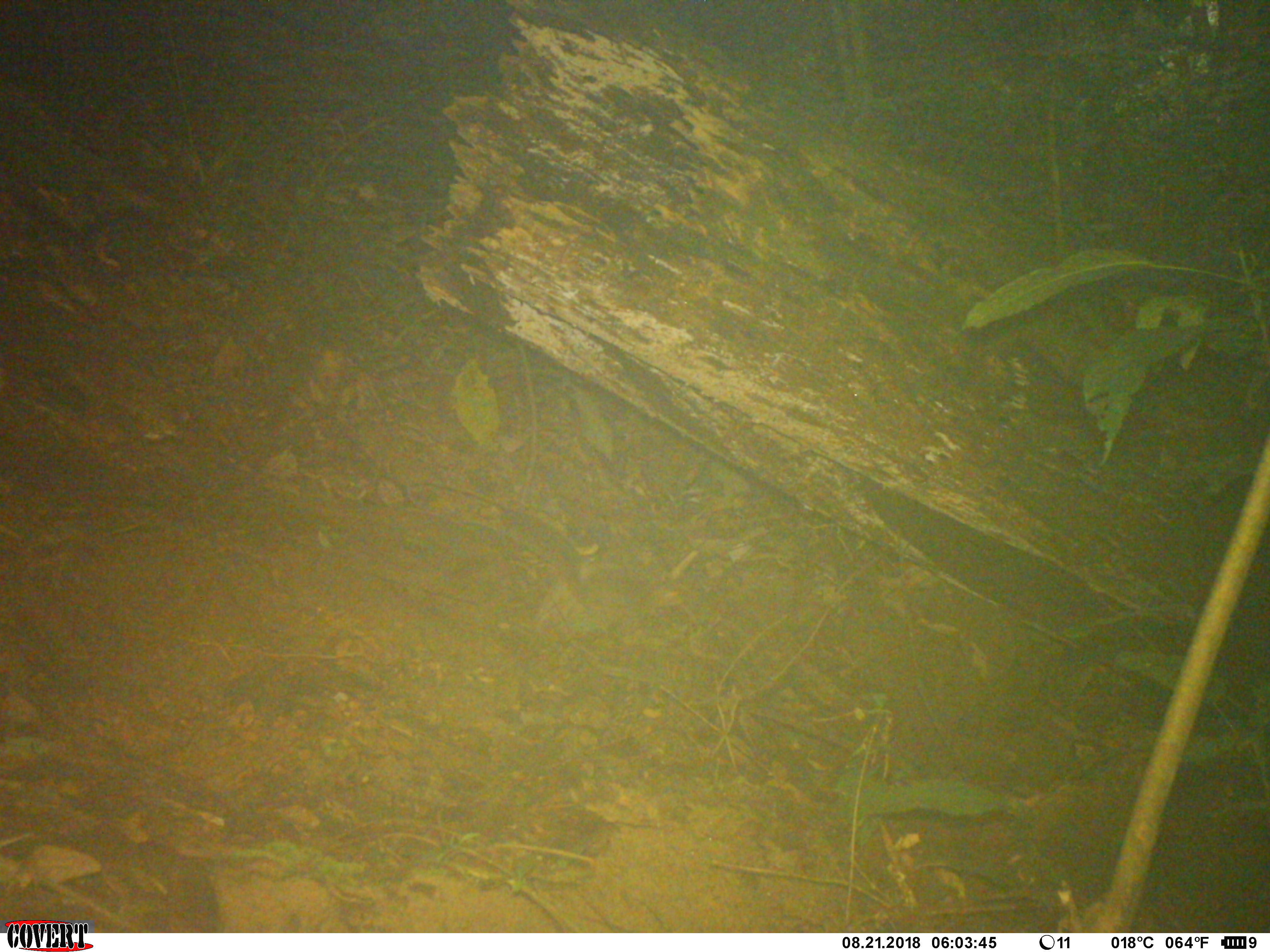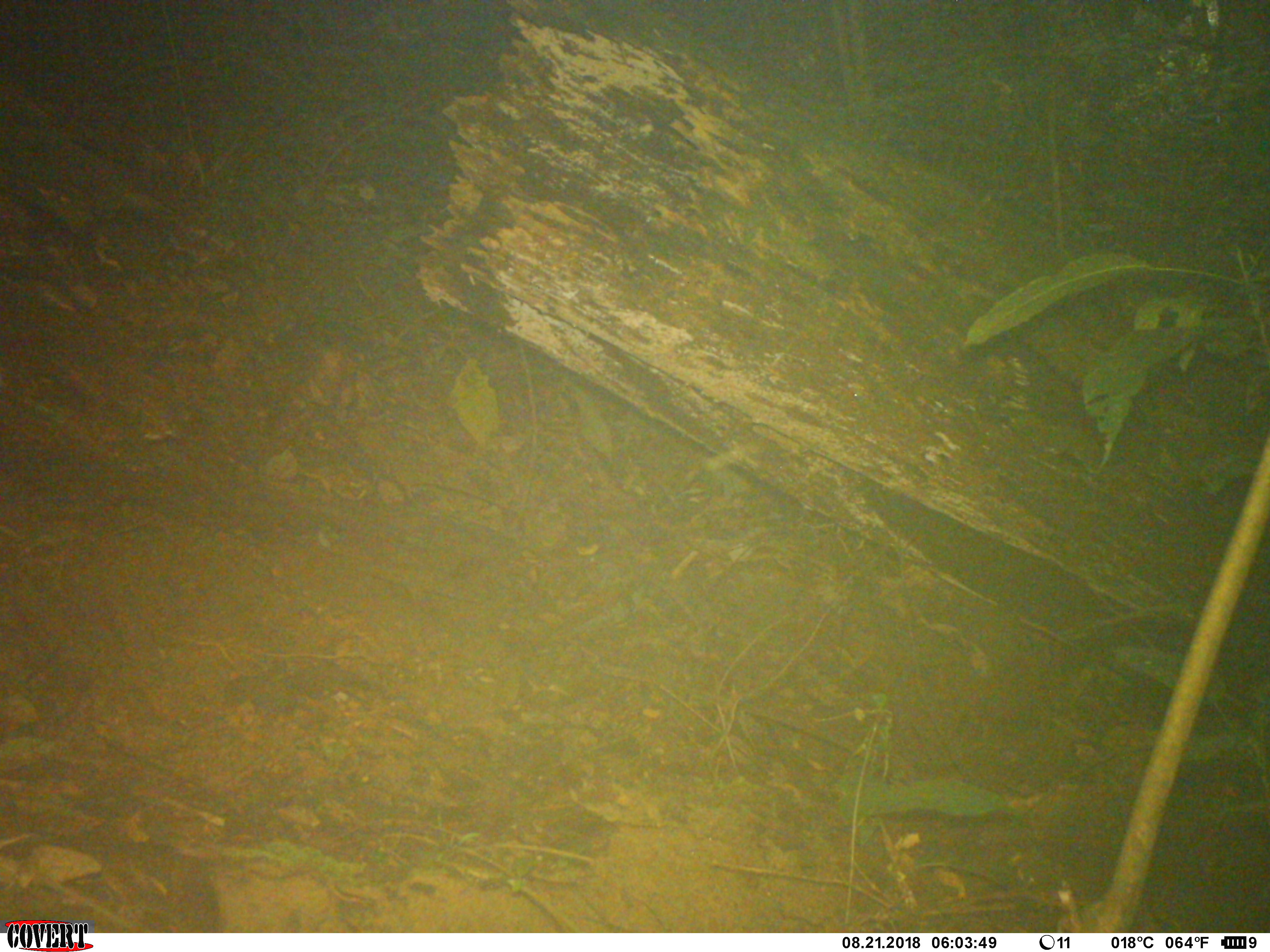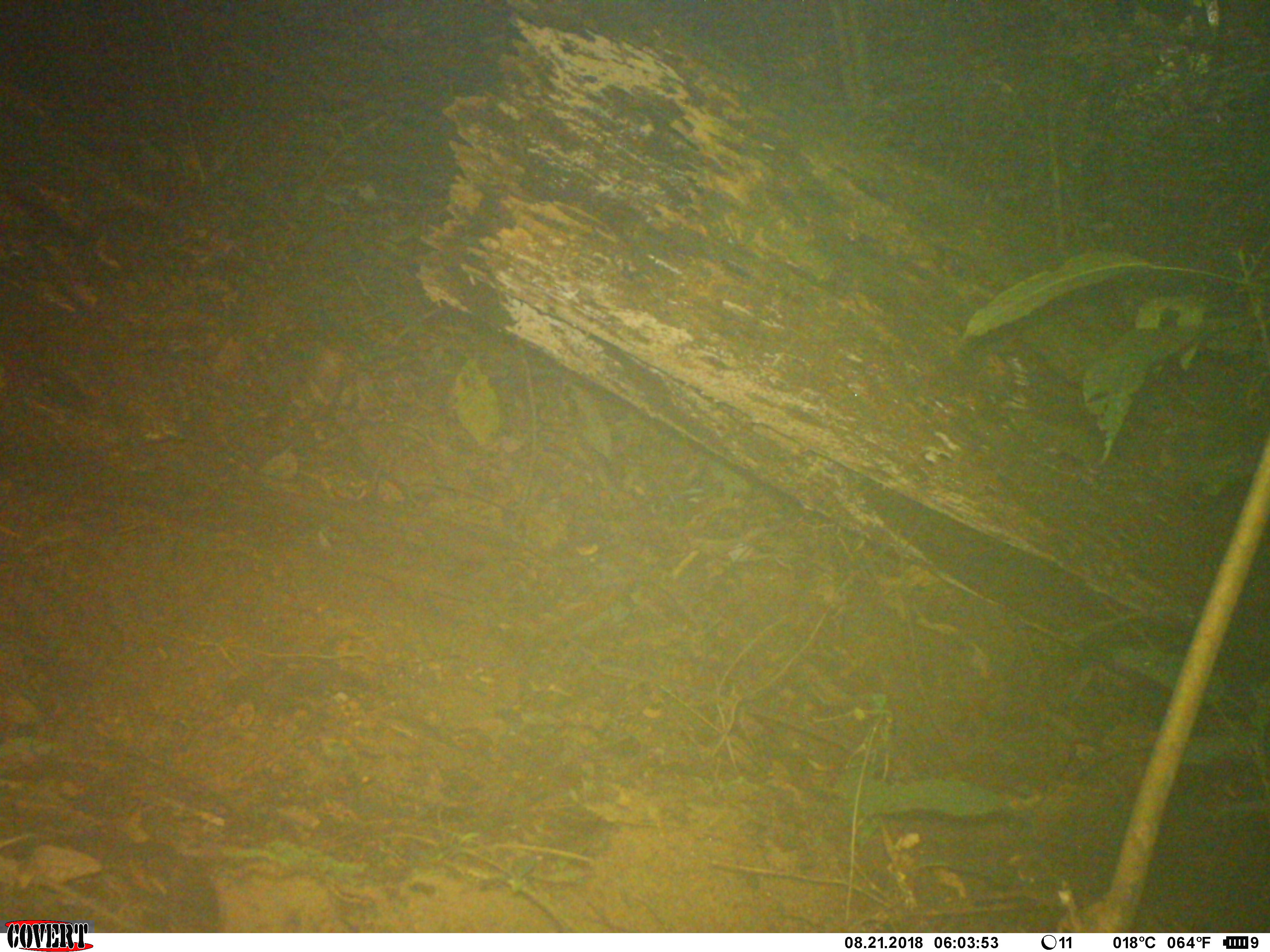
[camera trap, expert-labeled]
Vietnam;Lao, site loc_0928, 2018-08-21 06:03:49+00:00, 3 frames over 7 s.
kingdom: Animalia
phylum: Chordata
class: Mammalia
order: Rodentia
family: Sciuridae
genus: Dremomys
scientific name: Dremomys rufigenis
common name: red-cheeked squirrel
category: red cheeked squirrel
Red cheeked squirrel (red-cheeked squirrel) (Dremomys rufigenis). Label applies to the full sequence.